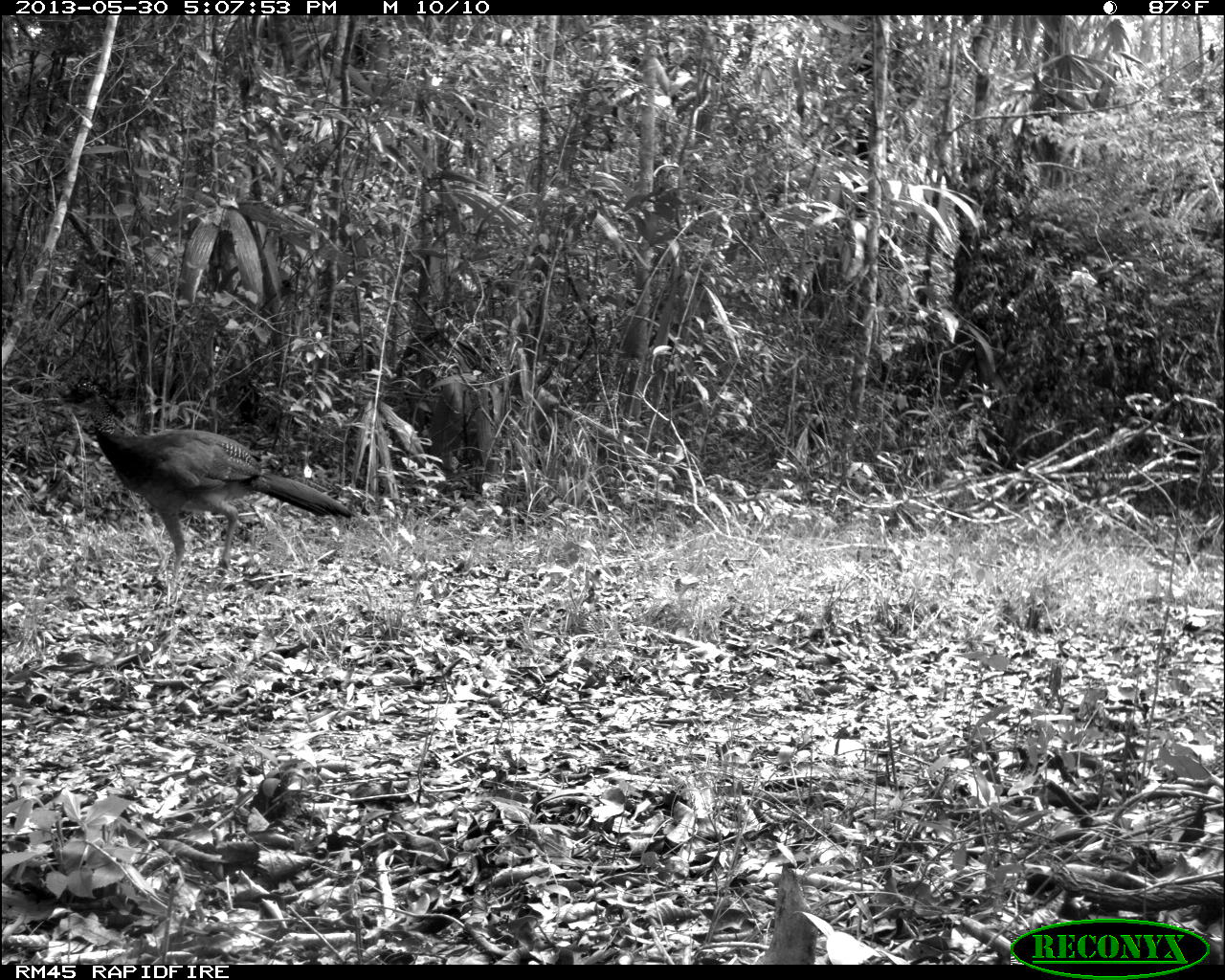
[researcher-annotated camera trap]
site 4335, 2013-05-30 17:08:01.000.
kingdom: Animalia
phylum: Chordata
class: Aves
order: Galliformes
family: Cracidae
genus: Crax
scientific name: Crax rubra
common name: great curassow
Crax rubra (great curassow), count 1, sex female.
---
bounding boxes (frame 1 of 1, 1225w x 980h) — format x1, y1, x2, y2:
crax rubra: 51, 379, 355, 579